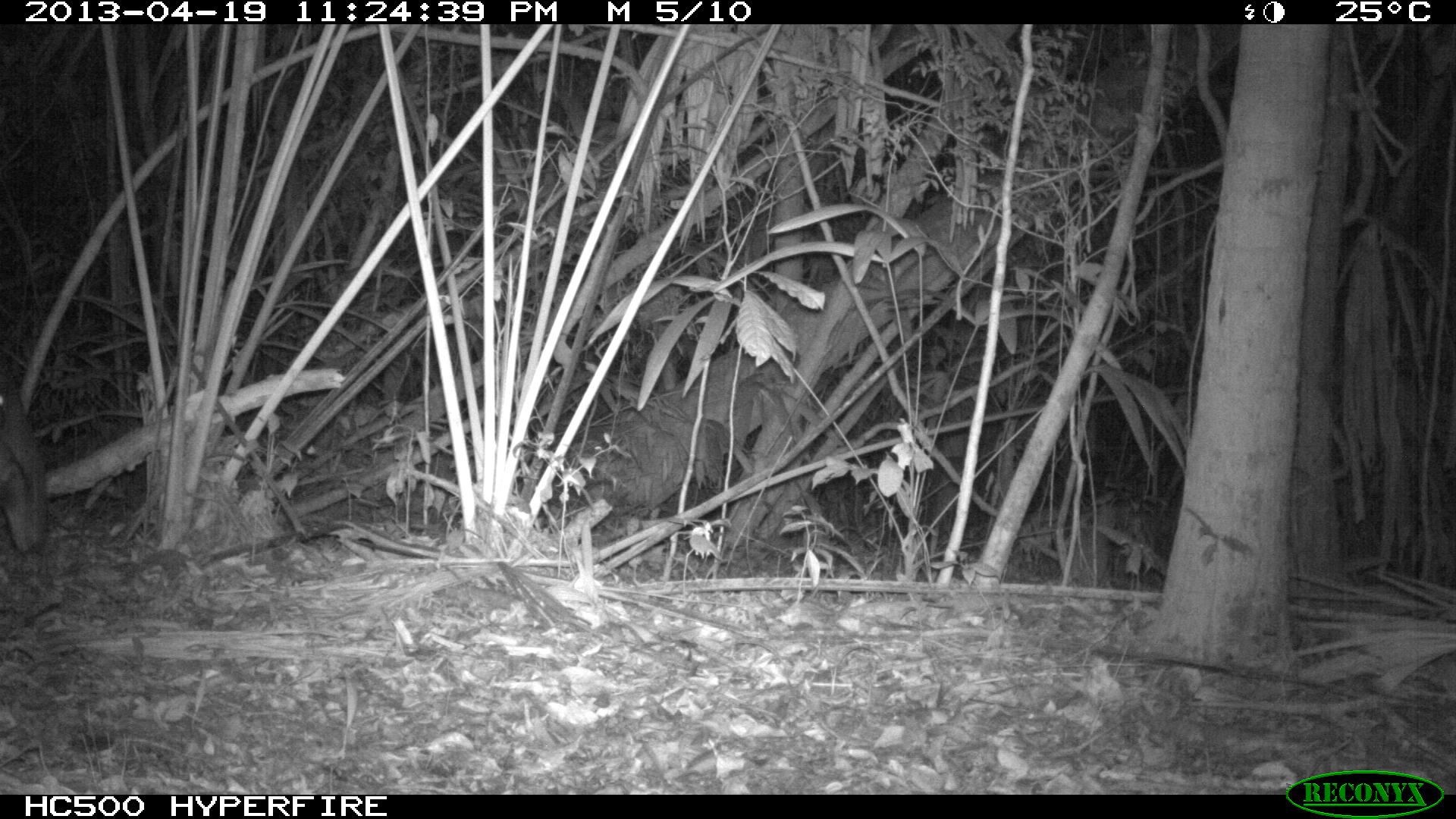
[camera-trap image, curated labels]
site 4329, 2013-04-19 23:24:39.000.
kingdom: Animalia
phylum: Chordata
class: Mammalia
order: Perissodactyla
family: Tapiridae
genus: Tapirus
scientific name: Tapirus bairdii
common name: baird's tapir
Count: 1.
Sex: female.